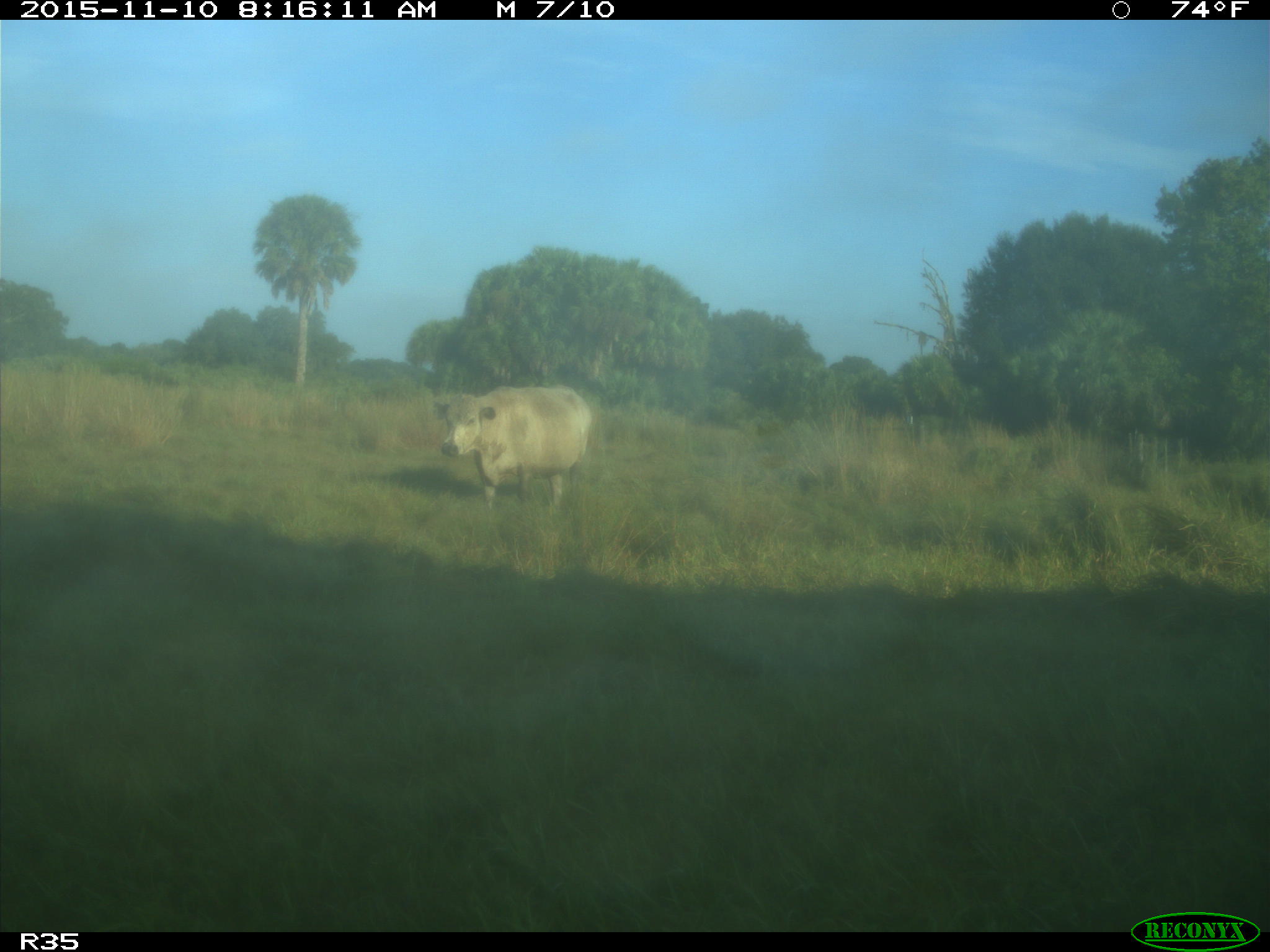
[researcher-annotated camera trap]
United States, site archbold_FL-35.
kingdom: Animalia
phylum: Chordata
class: Mammalia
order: Artiodactyla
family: Bovidae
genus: Bos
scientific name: Bos taurus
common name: domestic cow